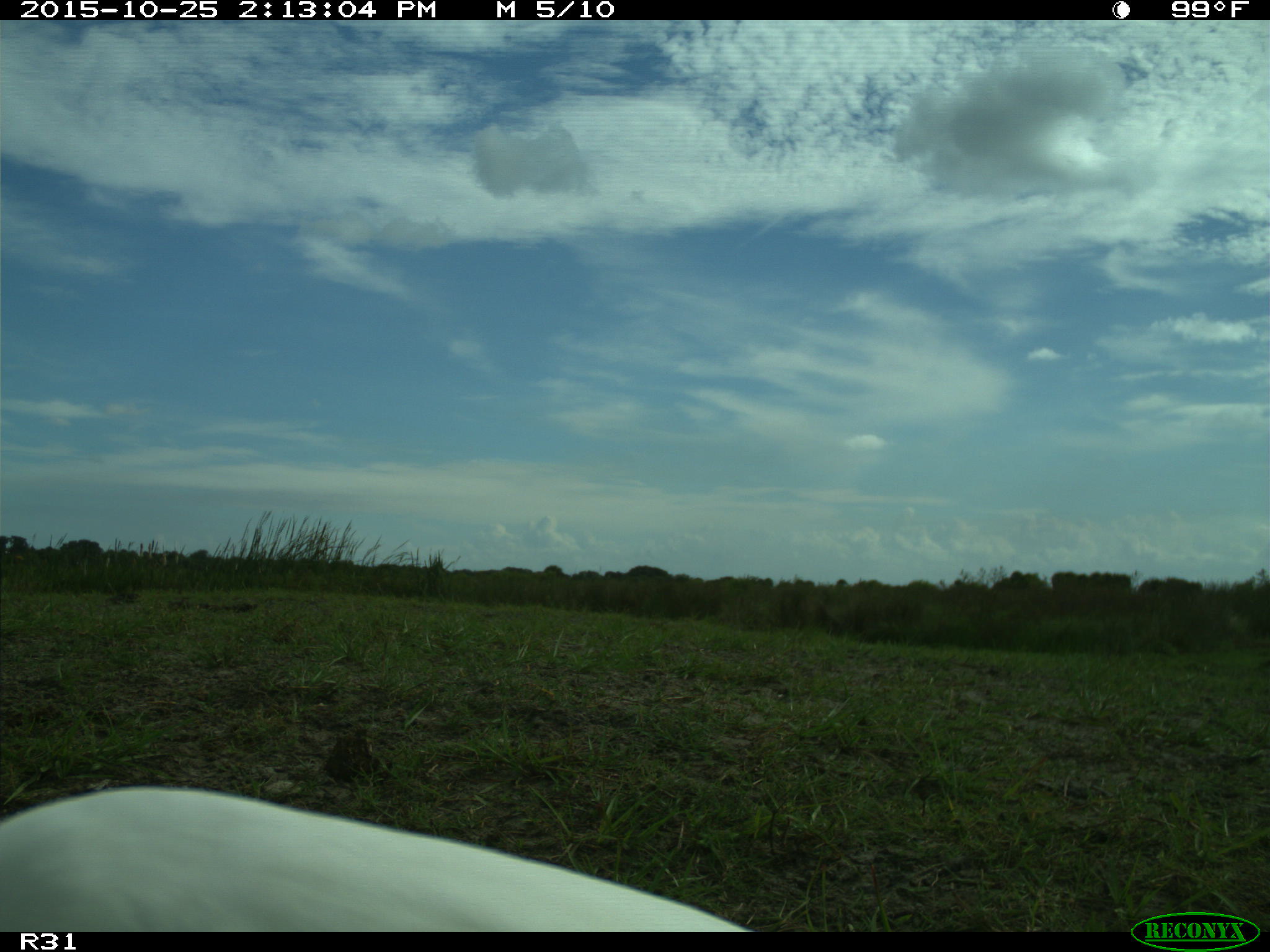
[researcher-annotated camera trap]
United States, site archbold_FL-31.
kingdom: Animalia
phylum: Chordata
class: Aves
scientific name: Aves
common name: birds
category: unidentified bird